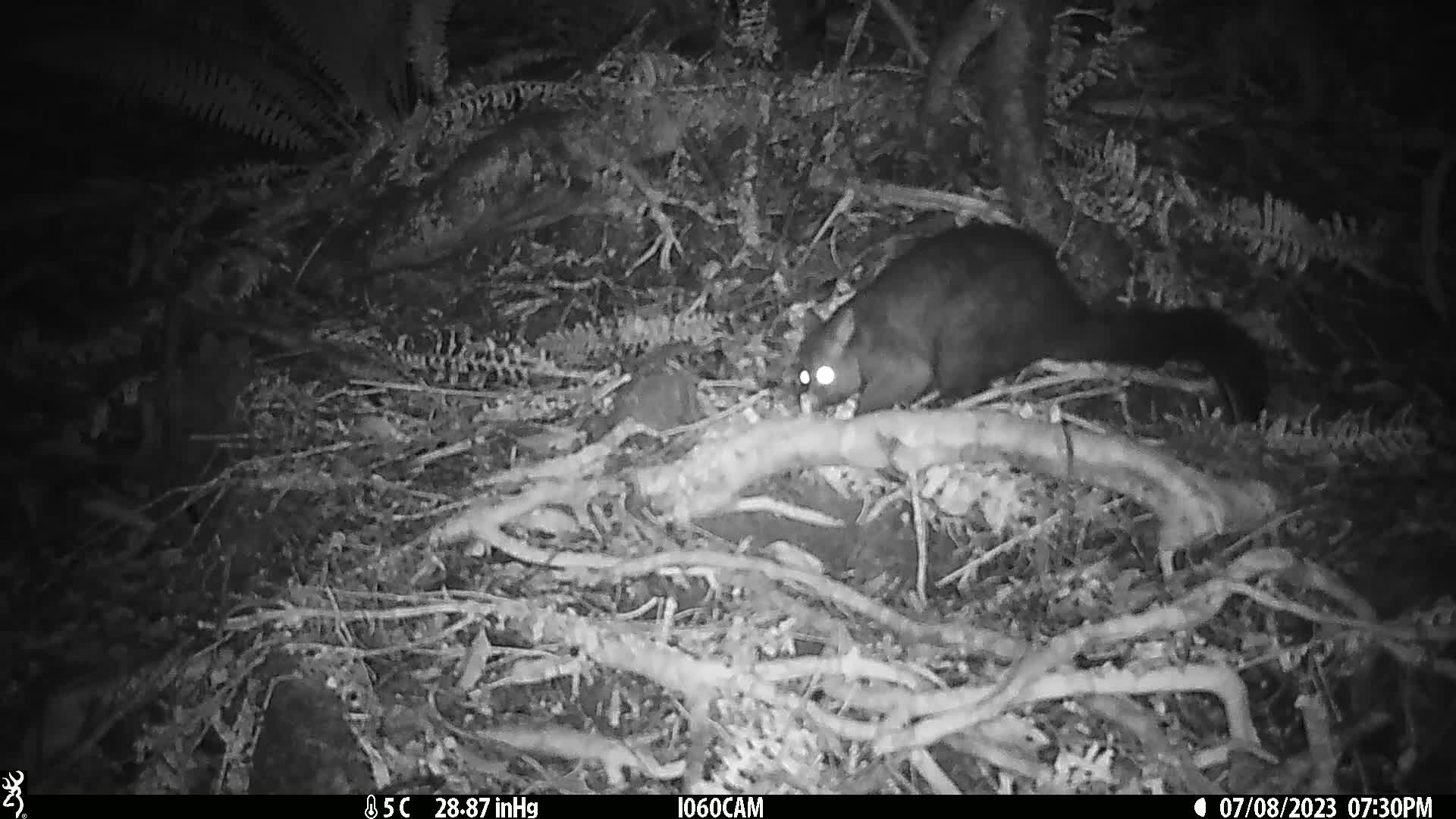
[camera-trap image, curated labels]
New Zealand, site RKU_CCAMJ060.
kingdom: Animalia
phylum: Chordata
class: Mammalia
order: Diprotodontia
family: Phalangeridae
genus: Trichosurus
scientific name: Trichosurus vulpecula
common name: common brushtail possum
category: possum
Possum (common brushtail possum) (Trichosurus vulpecula).